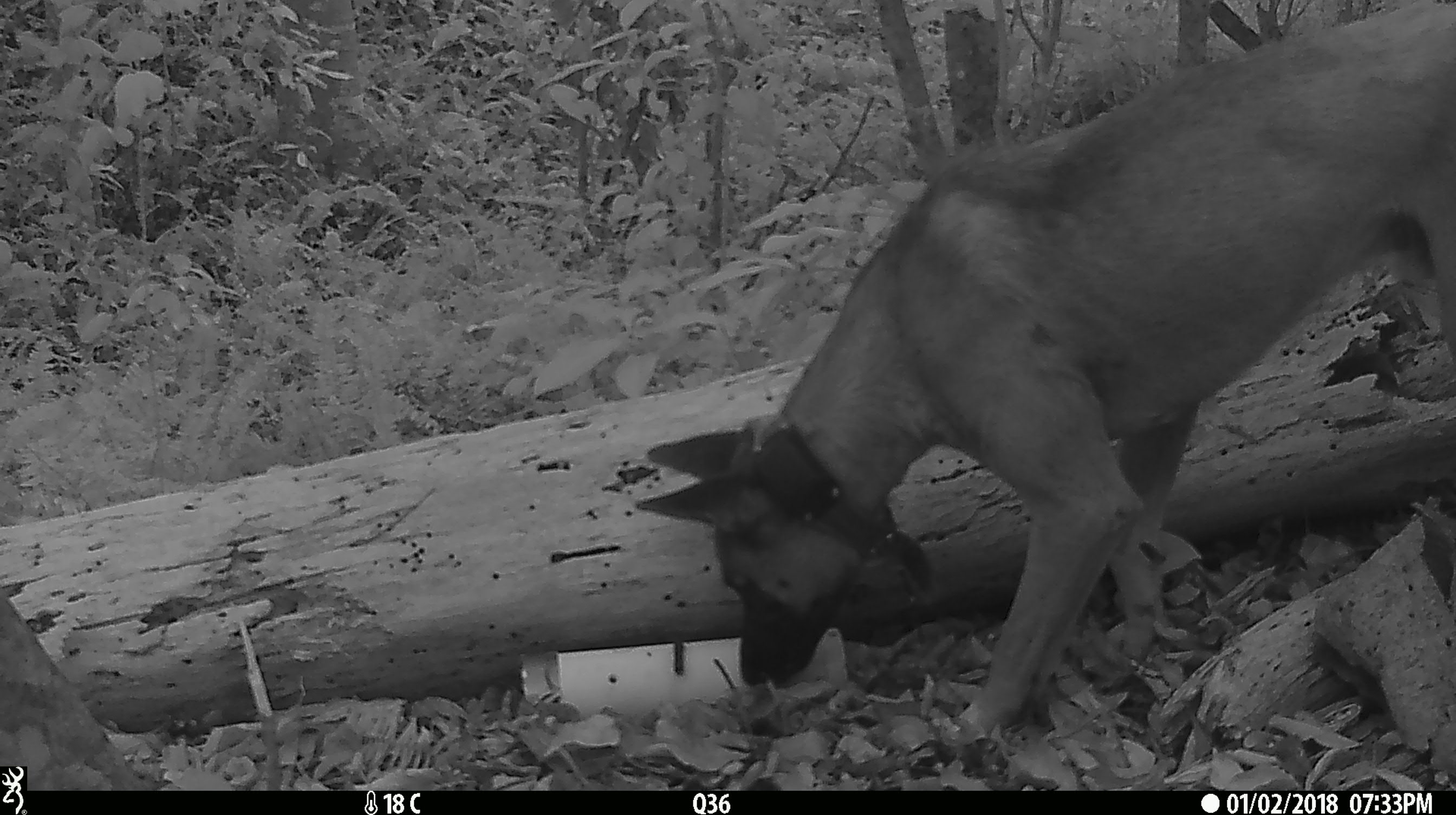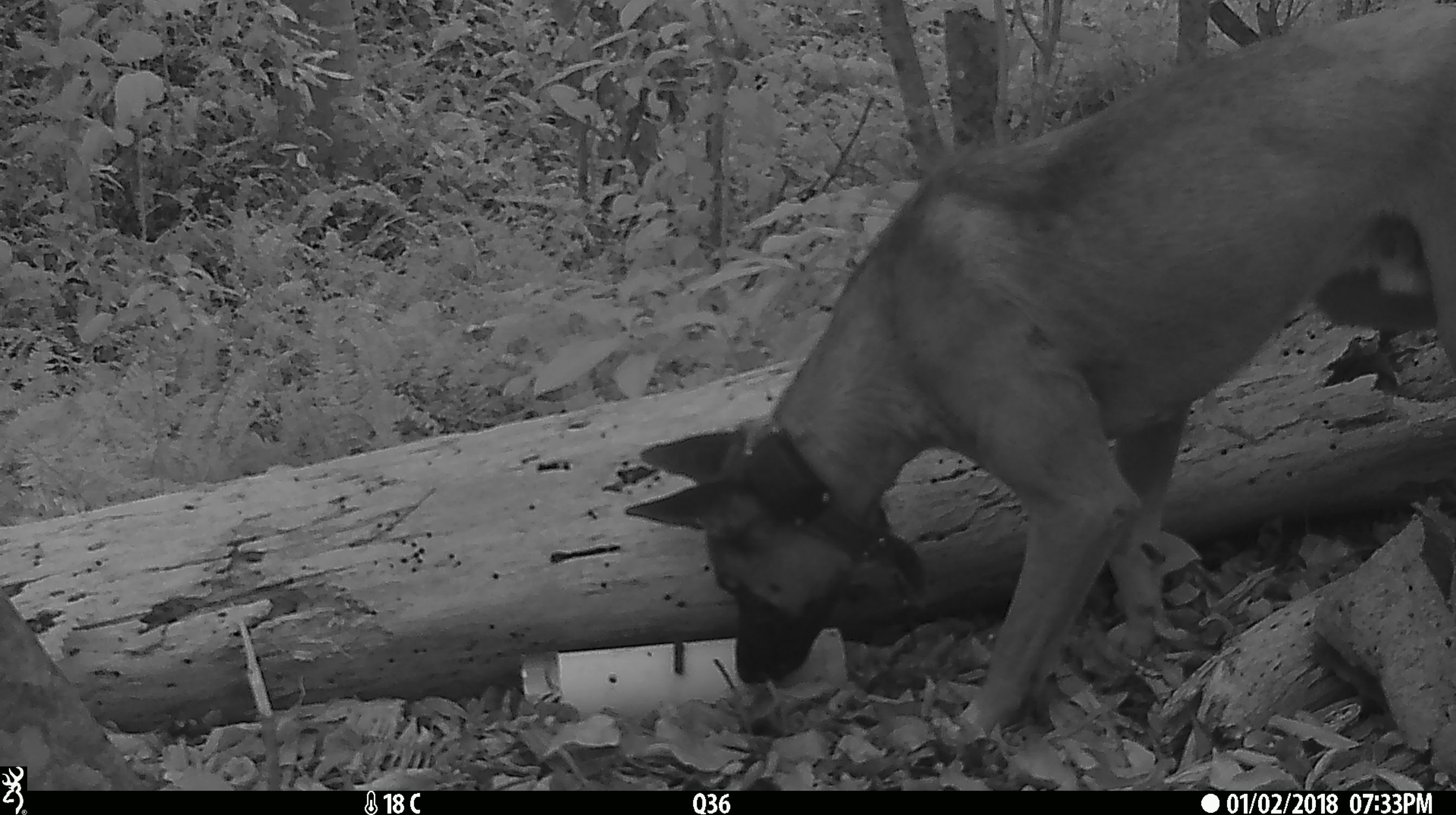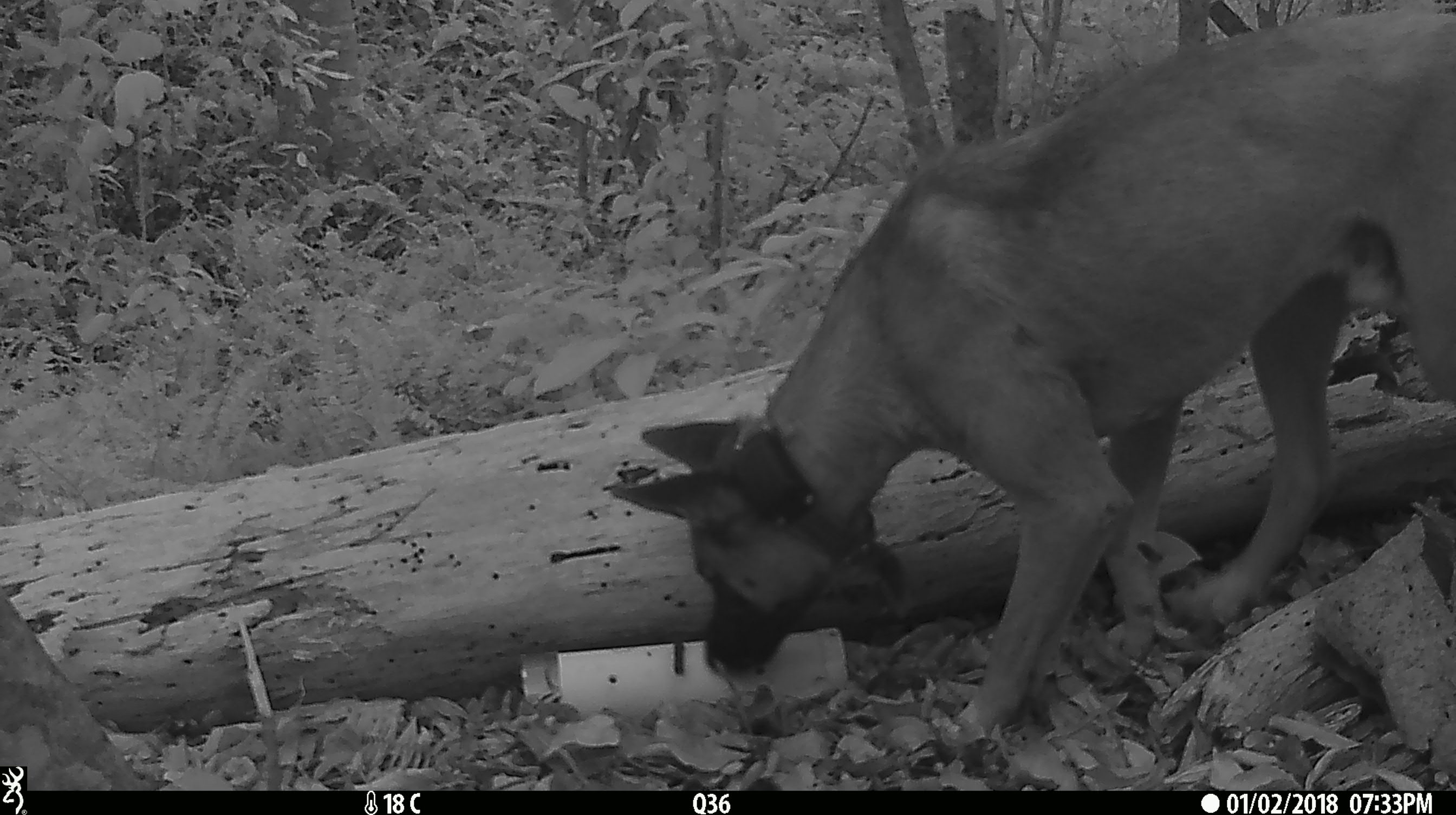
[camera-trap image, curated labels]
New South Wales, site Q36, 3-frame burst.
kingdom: Animalia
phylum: Chordata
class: Mammalia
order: Carnivora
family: Canidae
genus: Canis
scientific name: Canis familiaris dingo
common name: dingo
Dingo (Canis familiaris dingo).